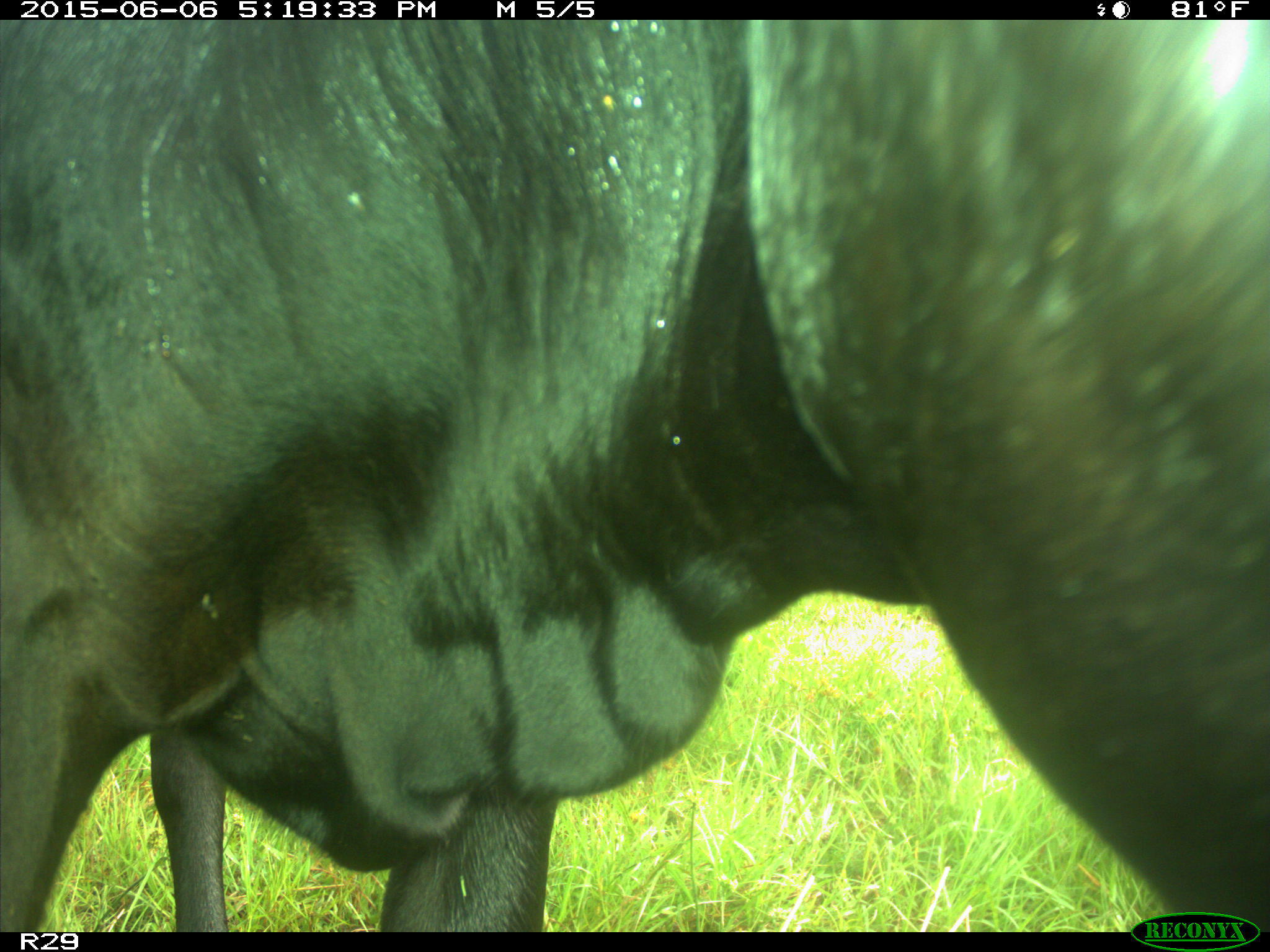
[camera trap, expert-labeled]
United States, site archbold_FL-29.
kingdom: Animalia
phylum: Chordata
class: Mammalia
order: Artiodactyla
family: Bovidae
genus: Bos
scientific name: Bos taurus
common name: domestic cow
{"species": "Bos taurus (domestic cow)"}